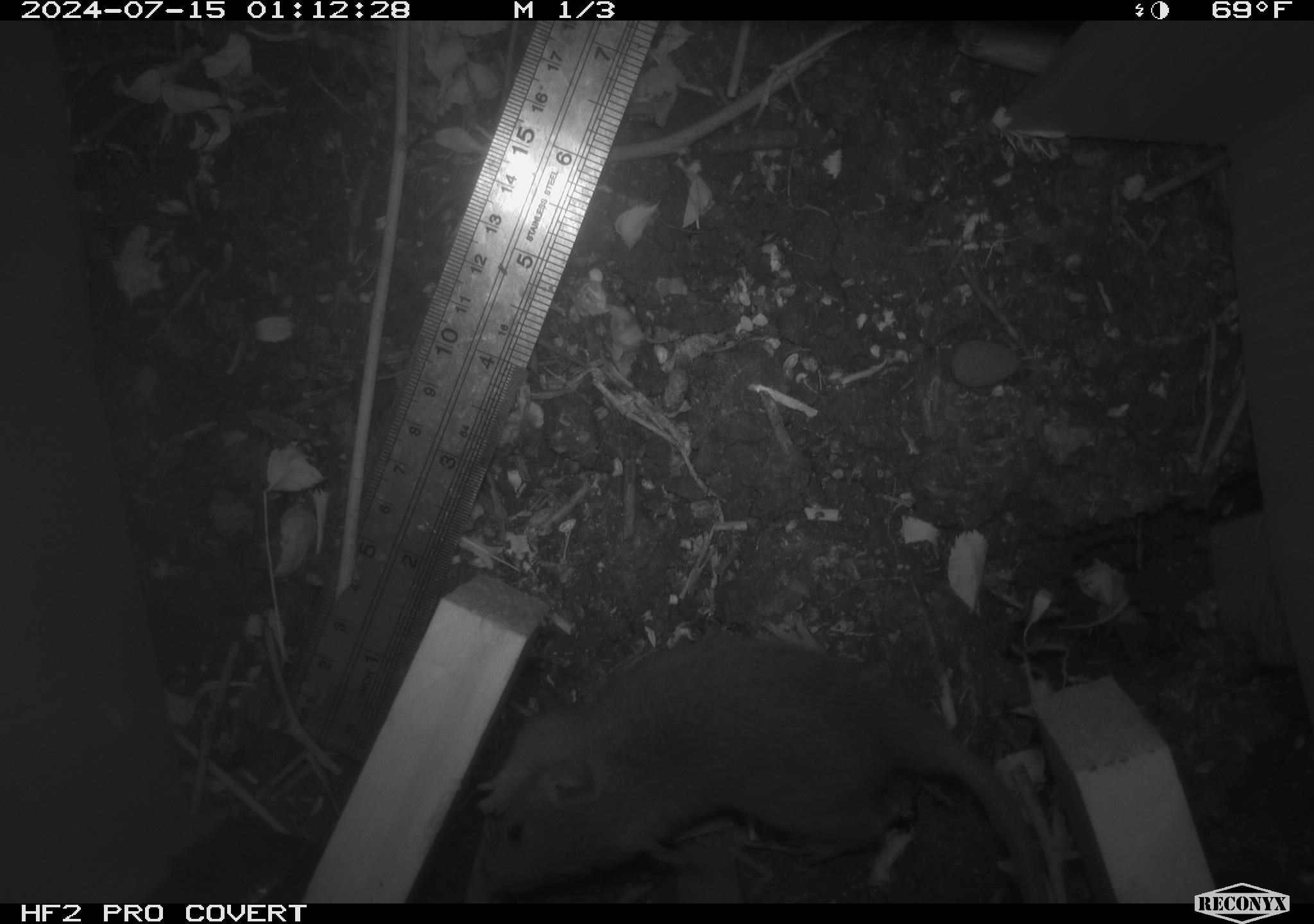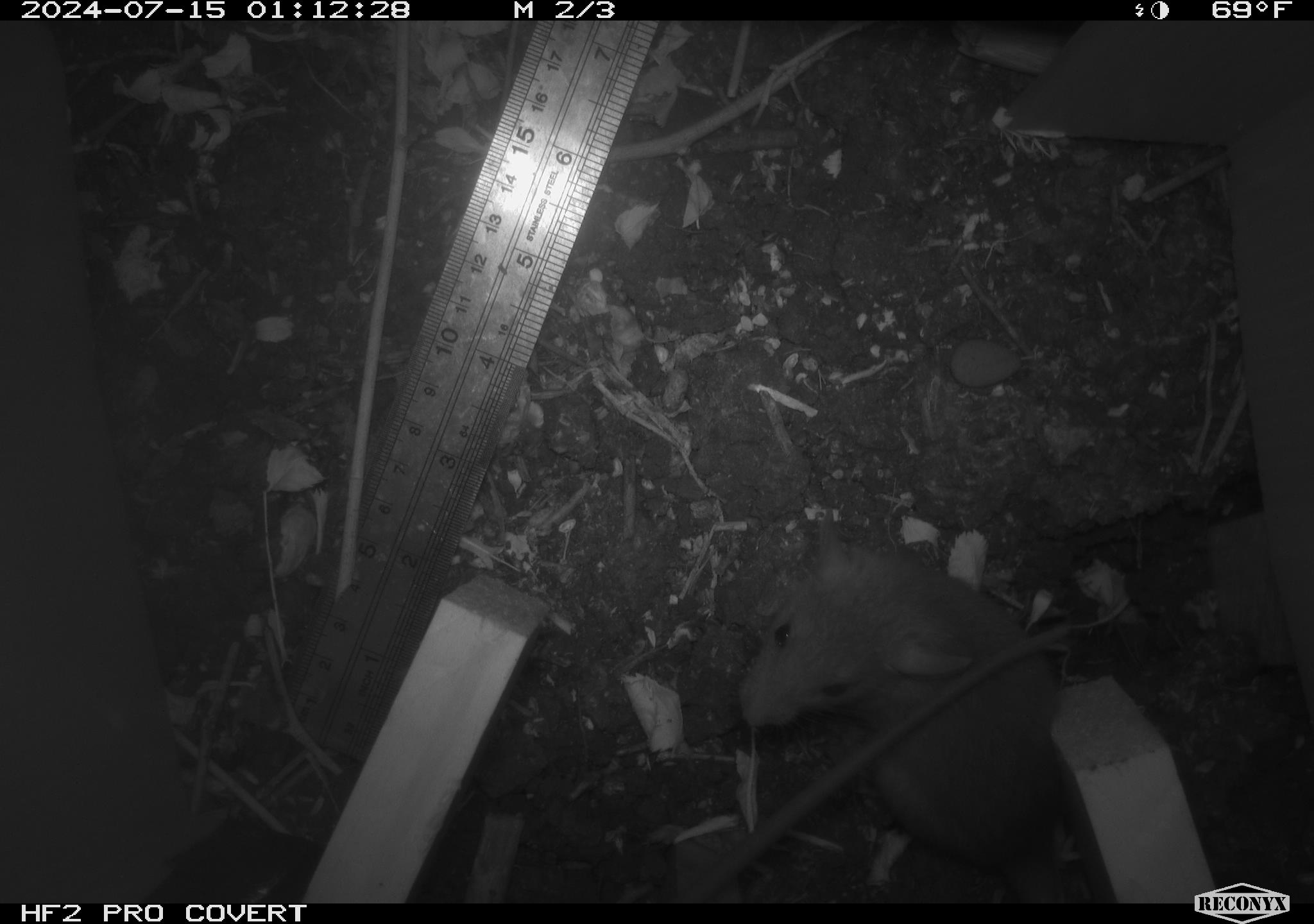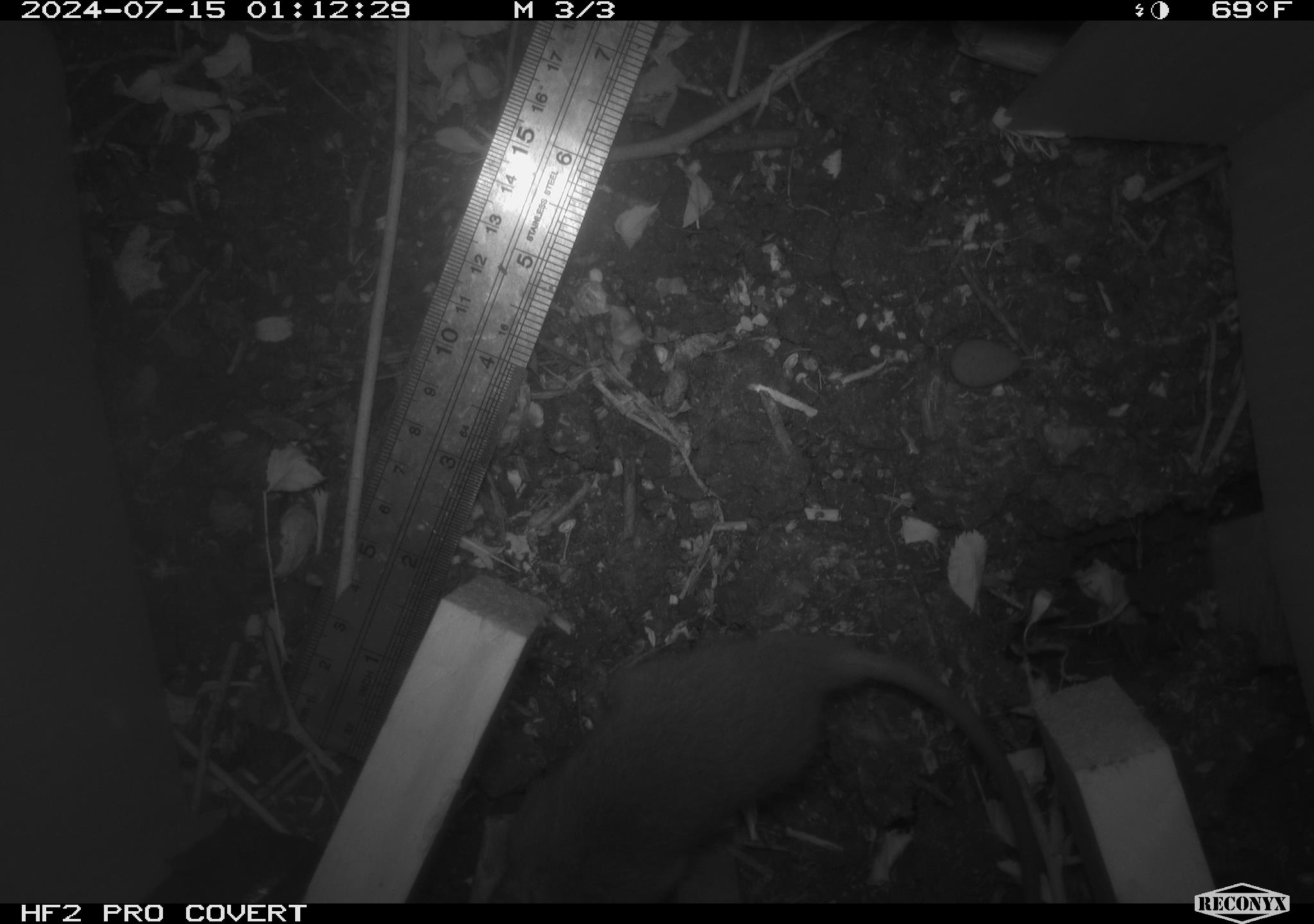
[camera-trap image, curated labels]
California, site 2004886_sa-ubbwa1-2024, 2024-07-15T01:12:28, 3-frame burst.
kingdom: Animalia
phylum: Chordata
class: Mammalia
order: Rodentia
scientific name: Rodentia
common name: mouse species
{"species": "mouse species (Rodentia)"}